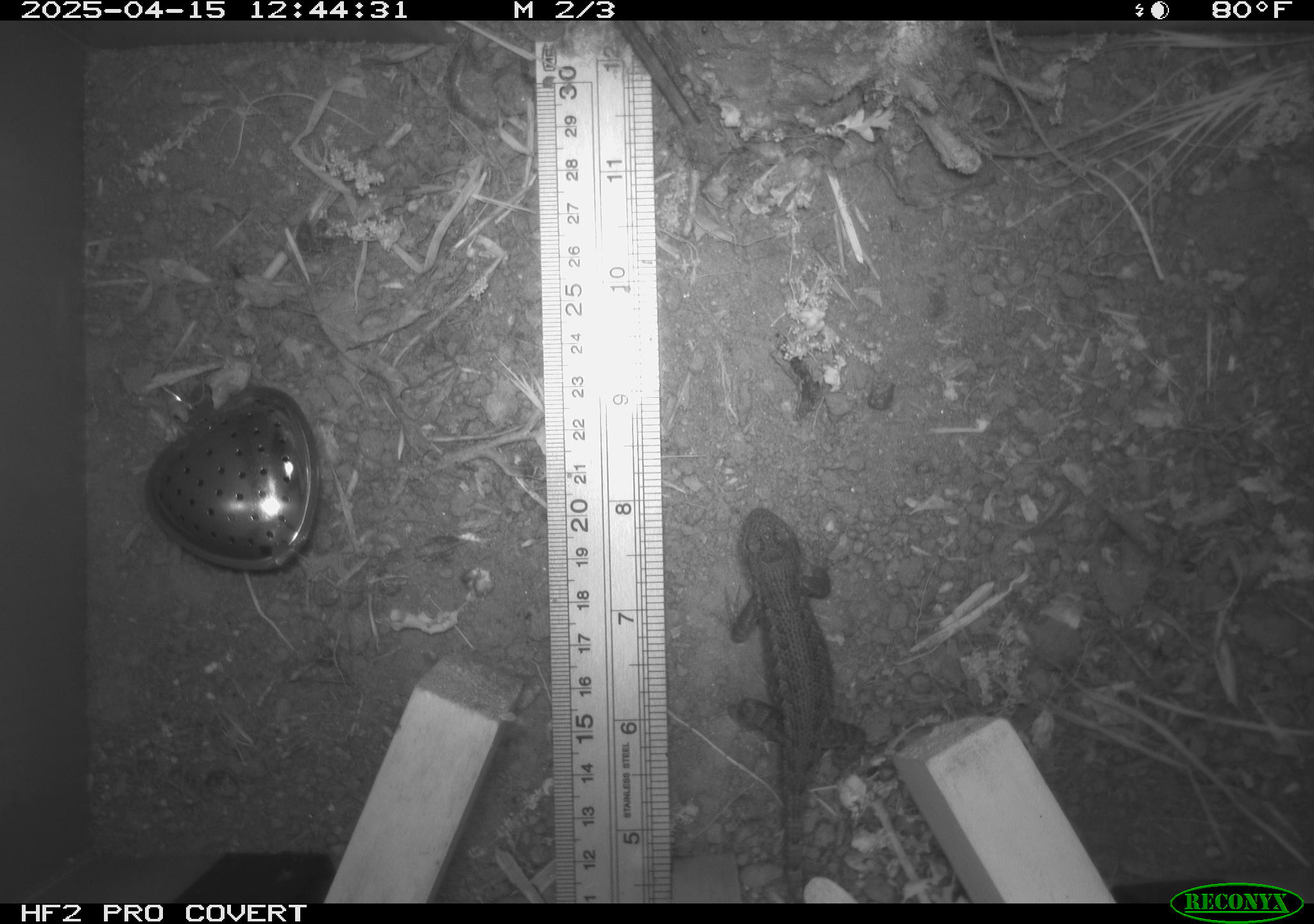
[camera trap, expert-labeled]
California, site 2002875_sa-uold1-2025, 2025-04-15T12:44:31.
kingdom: Animalia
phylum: Chordata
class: Reptilia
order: Squamata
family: Phrynosomatidae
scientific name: Phrynosomatidae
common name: north american spiny lizards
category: sceloporus/uta species